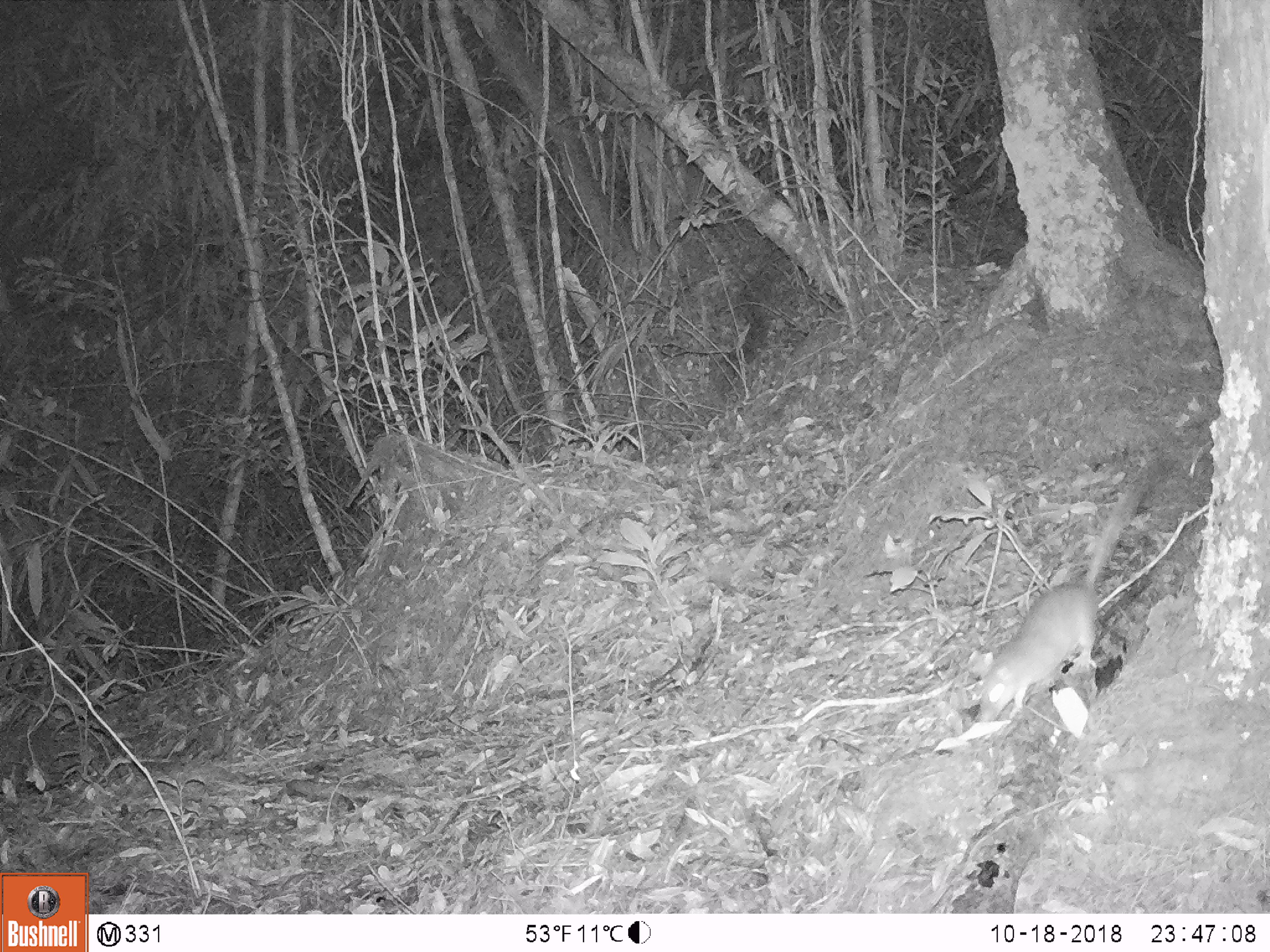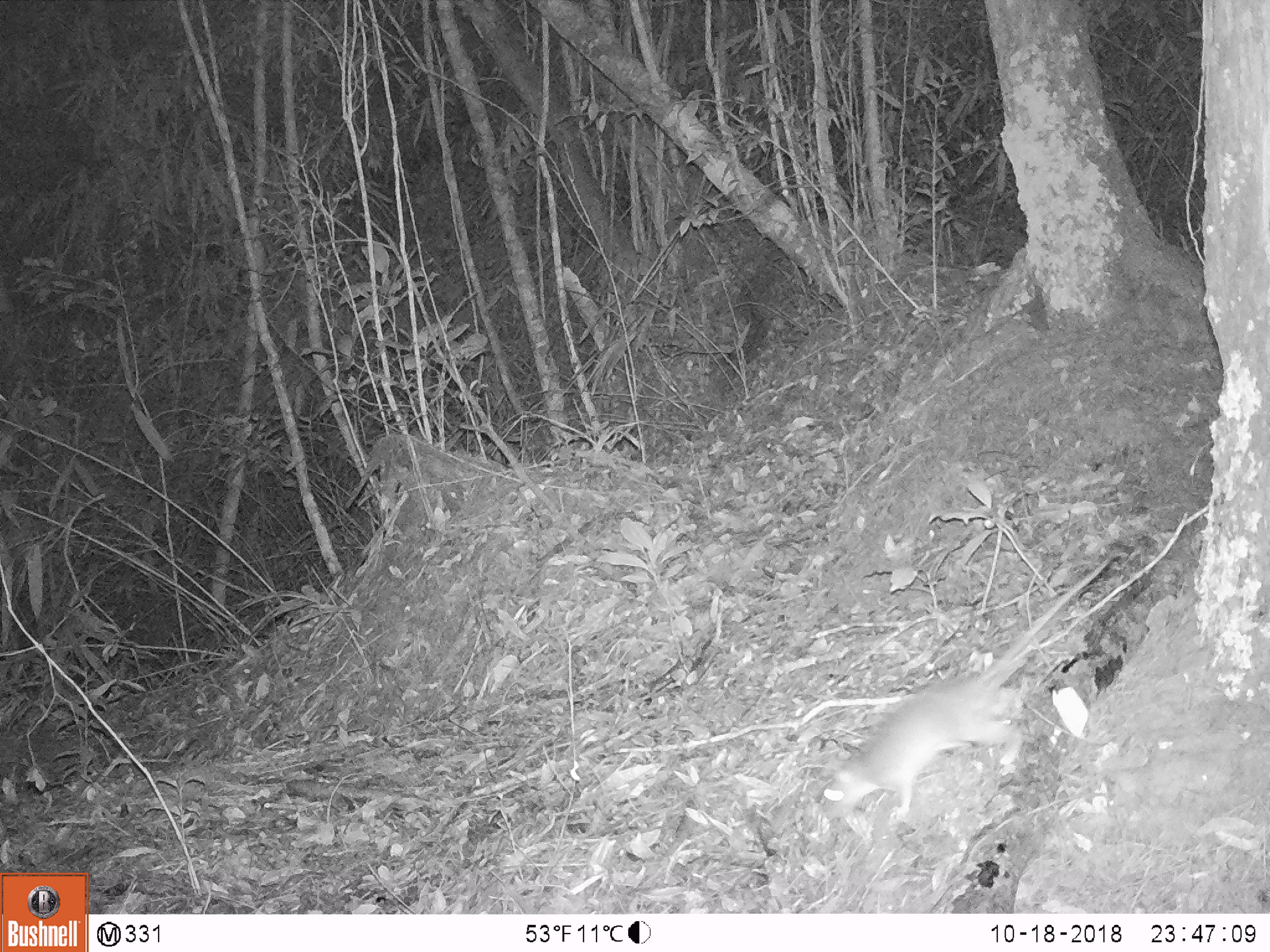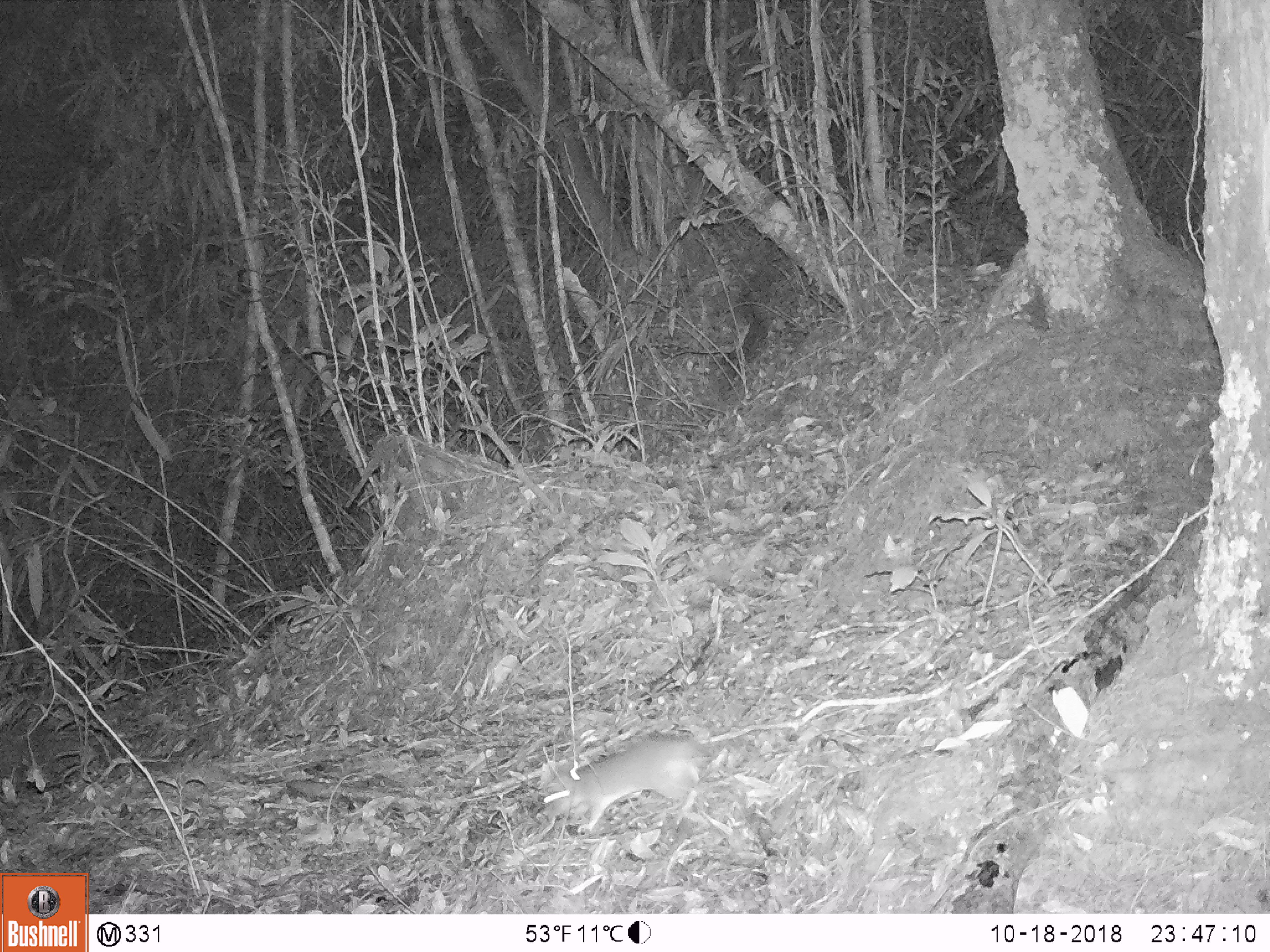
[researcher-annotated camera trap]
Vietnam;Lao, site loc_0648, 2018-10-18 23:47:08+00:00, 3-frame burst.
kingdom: Animalia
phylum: Chordata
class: Mammalia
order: Rodentia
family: Muridae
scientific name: Muridae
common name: old-world mice and rats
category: unidentified murid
Unidentified murid (old-world mice and rats) (Muridae). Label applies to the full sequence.